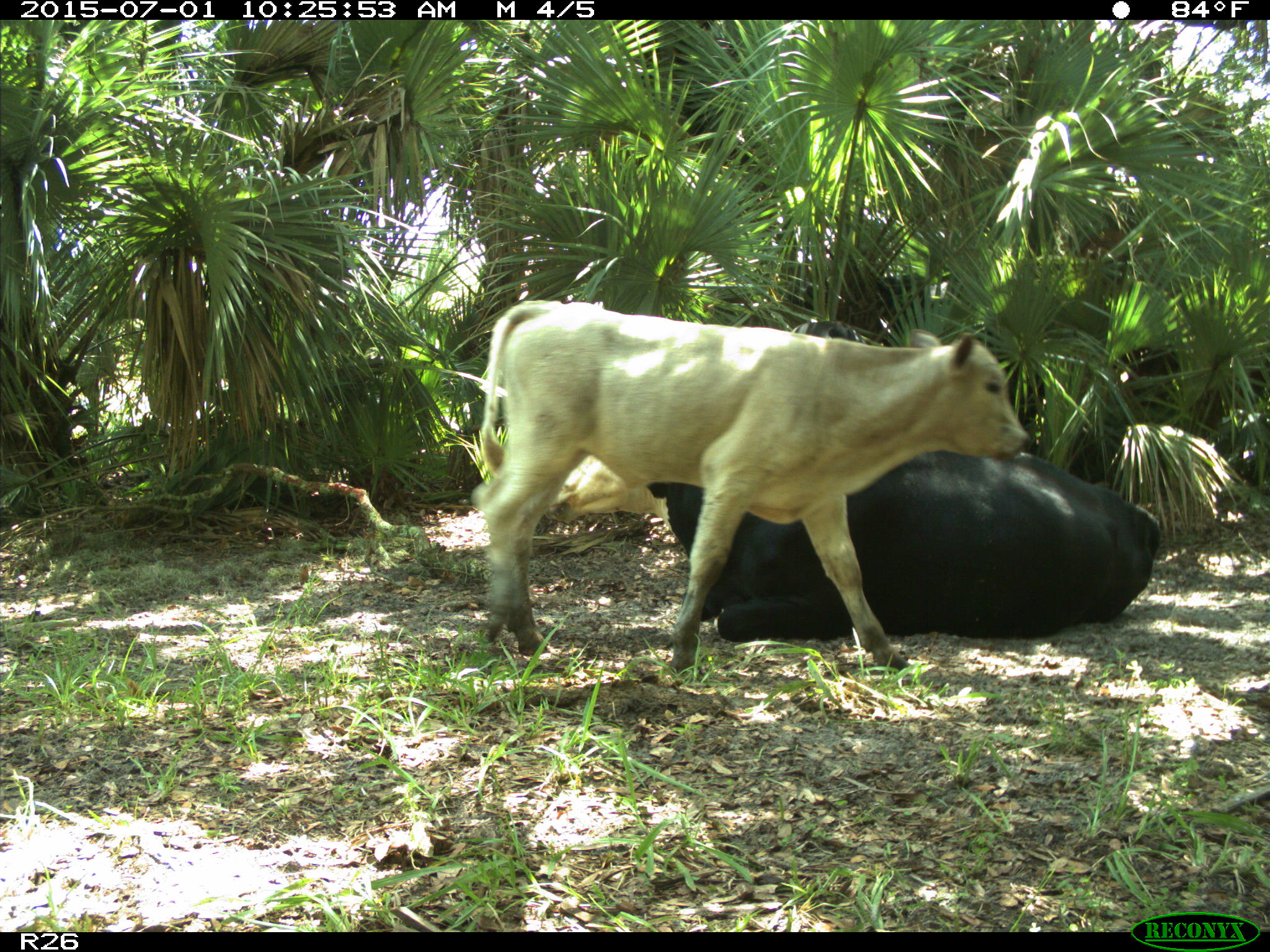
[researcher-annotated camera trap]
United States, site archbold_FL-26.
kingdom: Animalia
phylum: Chordata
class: Mammalia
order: Artiodactyla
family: Bovidae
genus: Bos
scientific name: Bos taurus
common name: domestic cow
Bos taurus (domestic cow).